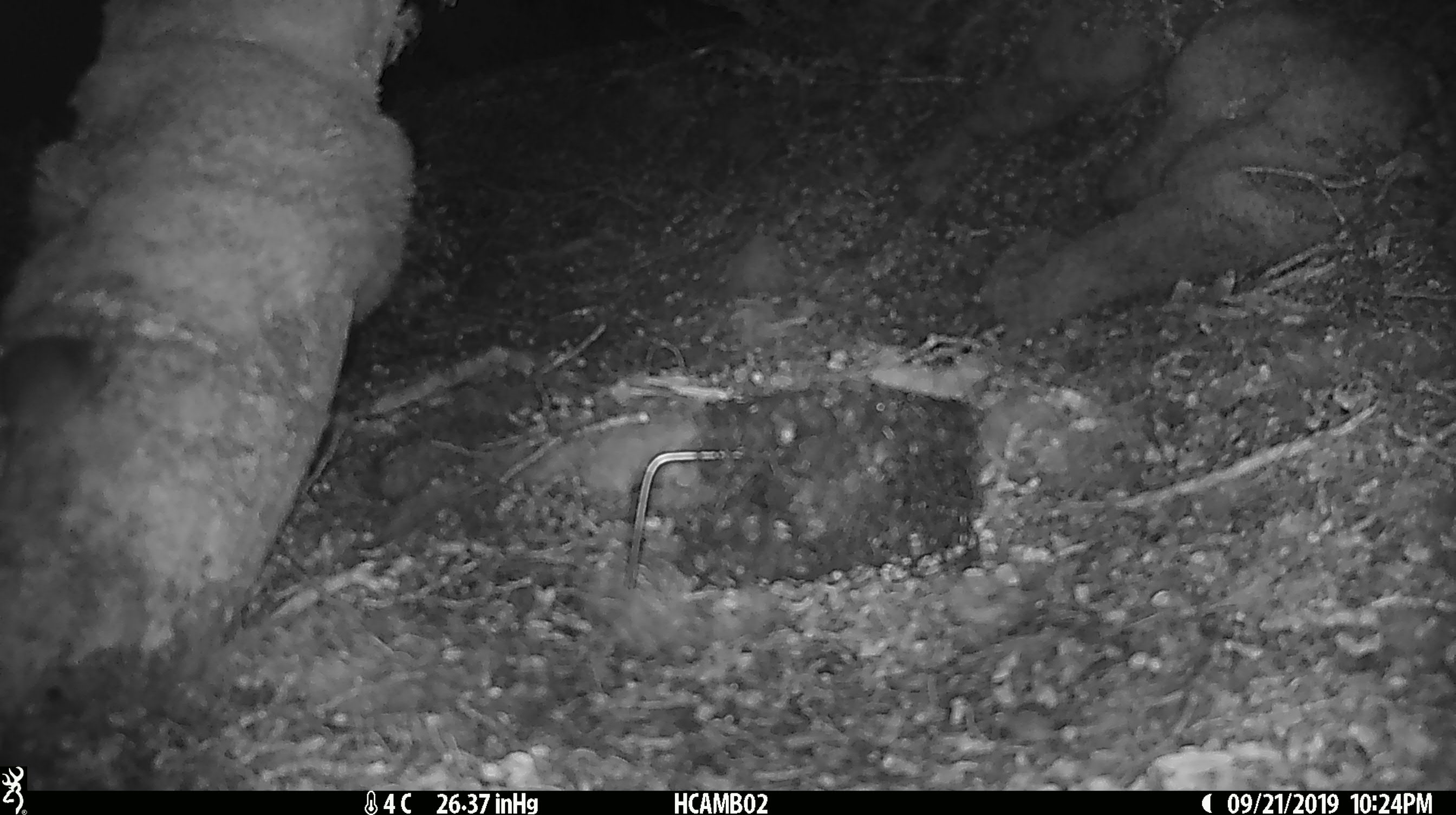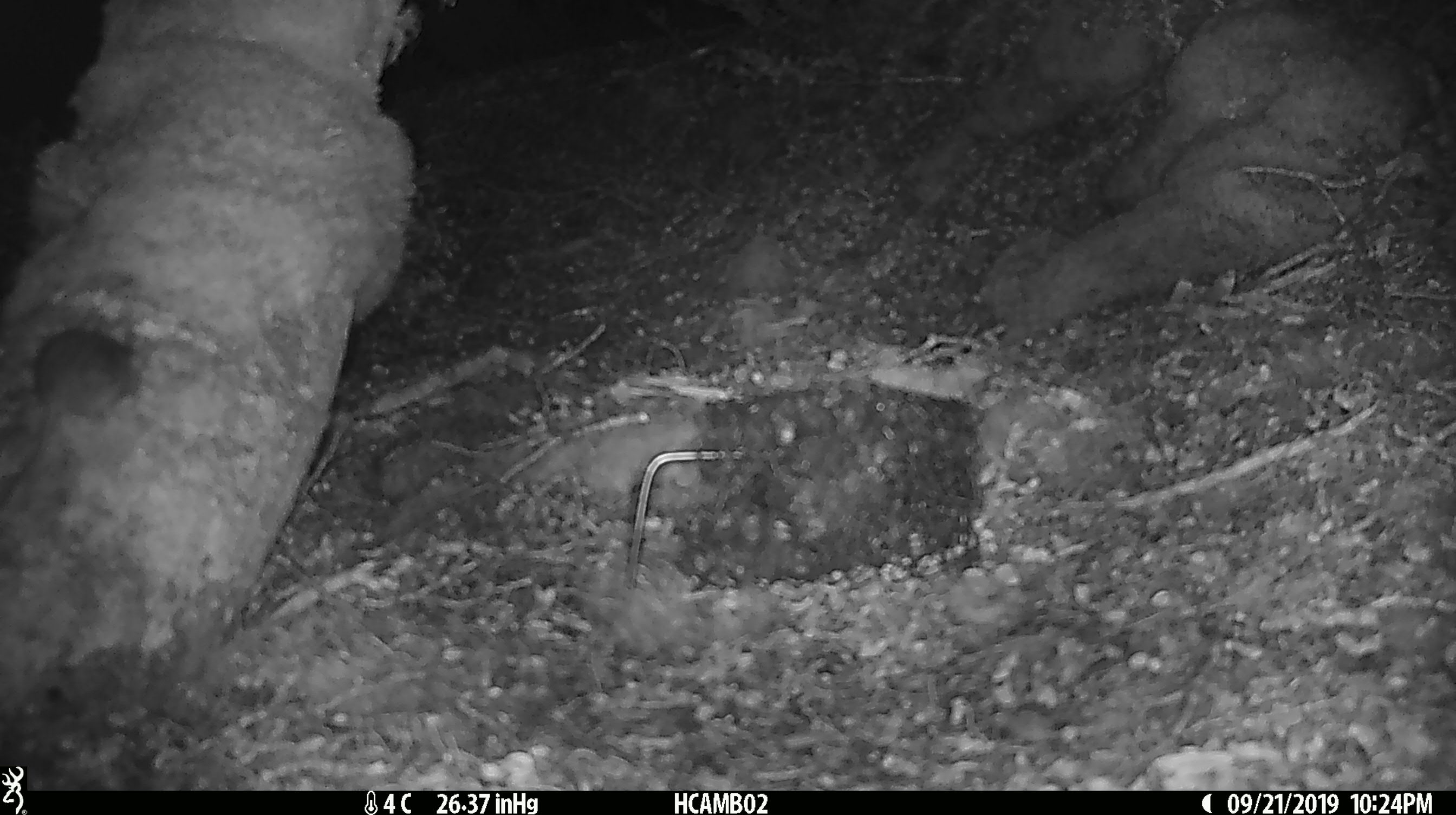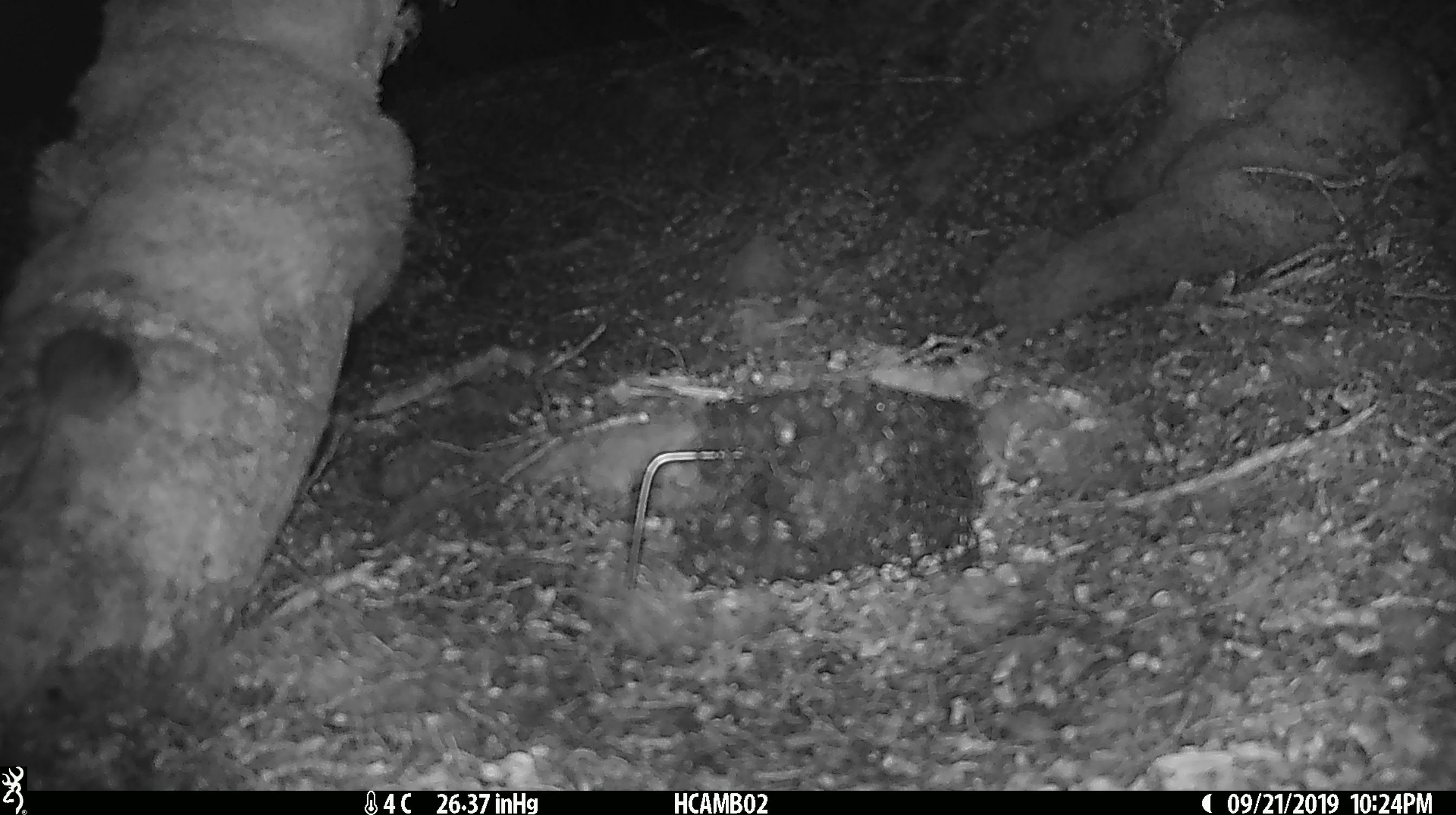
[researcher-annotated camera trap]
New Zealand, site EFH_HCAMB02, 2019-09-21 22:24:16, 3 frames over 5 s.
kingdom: Animalia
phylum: Chordata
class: Mammalia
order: Rodentia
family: Muridae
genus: Mus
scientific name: Mus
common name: mouse